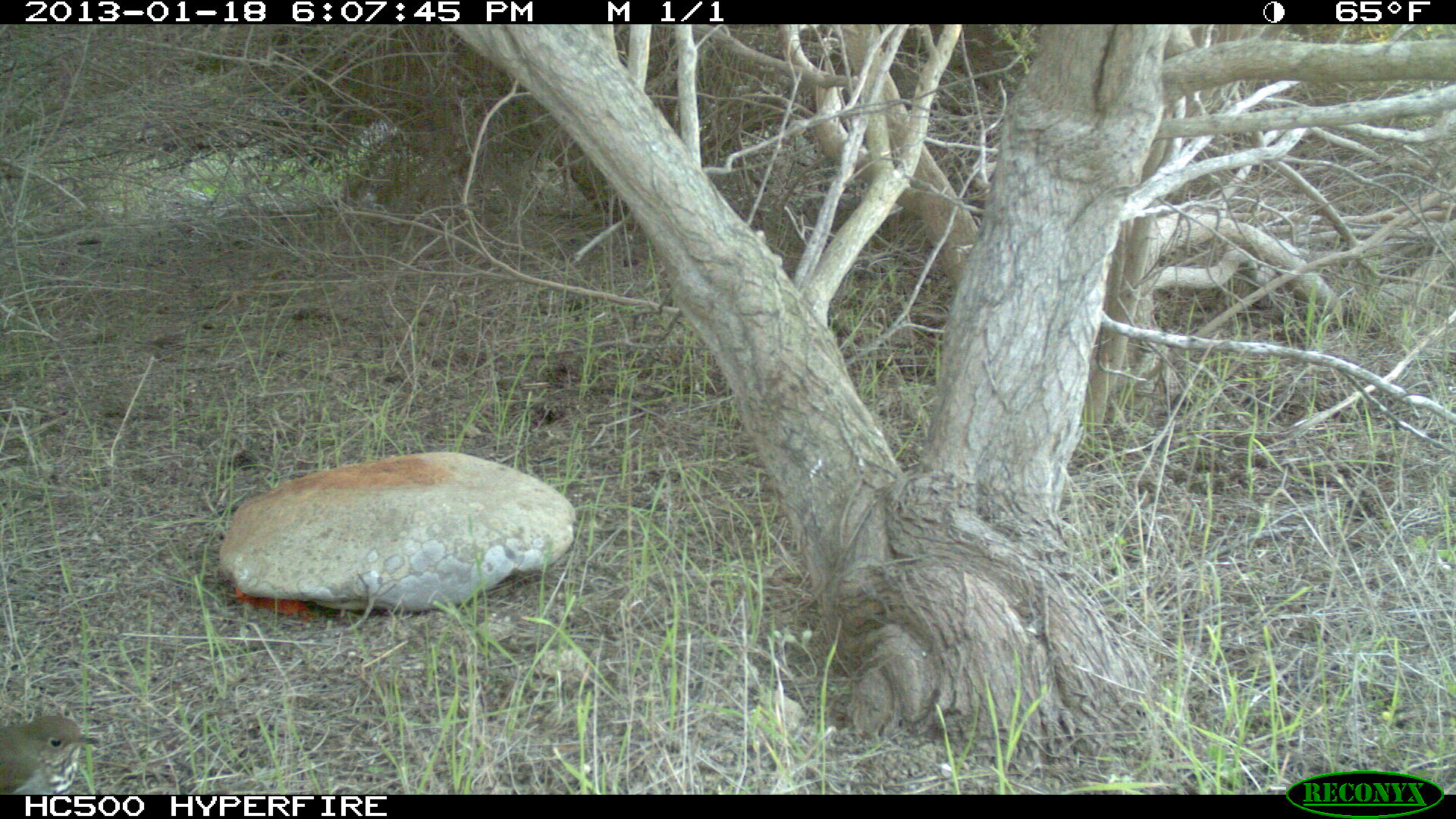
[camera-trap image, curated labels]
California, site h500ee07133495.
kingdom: Animalia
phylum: Chordata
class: Aves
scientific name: Aves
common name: bird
Bird (Aves).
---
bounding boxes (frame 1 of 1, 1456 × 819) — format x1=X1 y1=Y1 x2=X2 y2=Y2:
bird: x1=0 y1=715 x2=100 y2=793